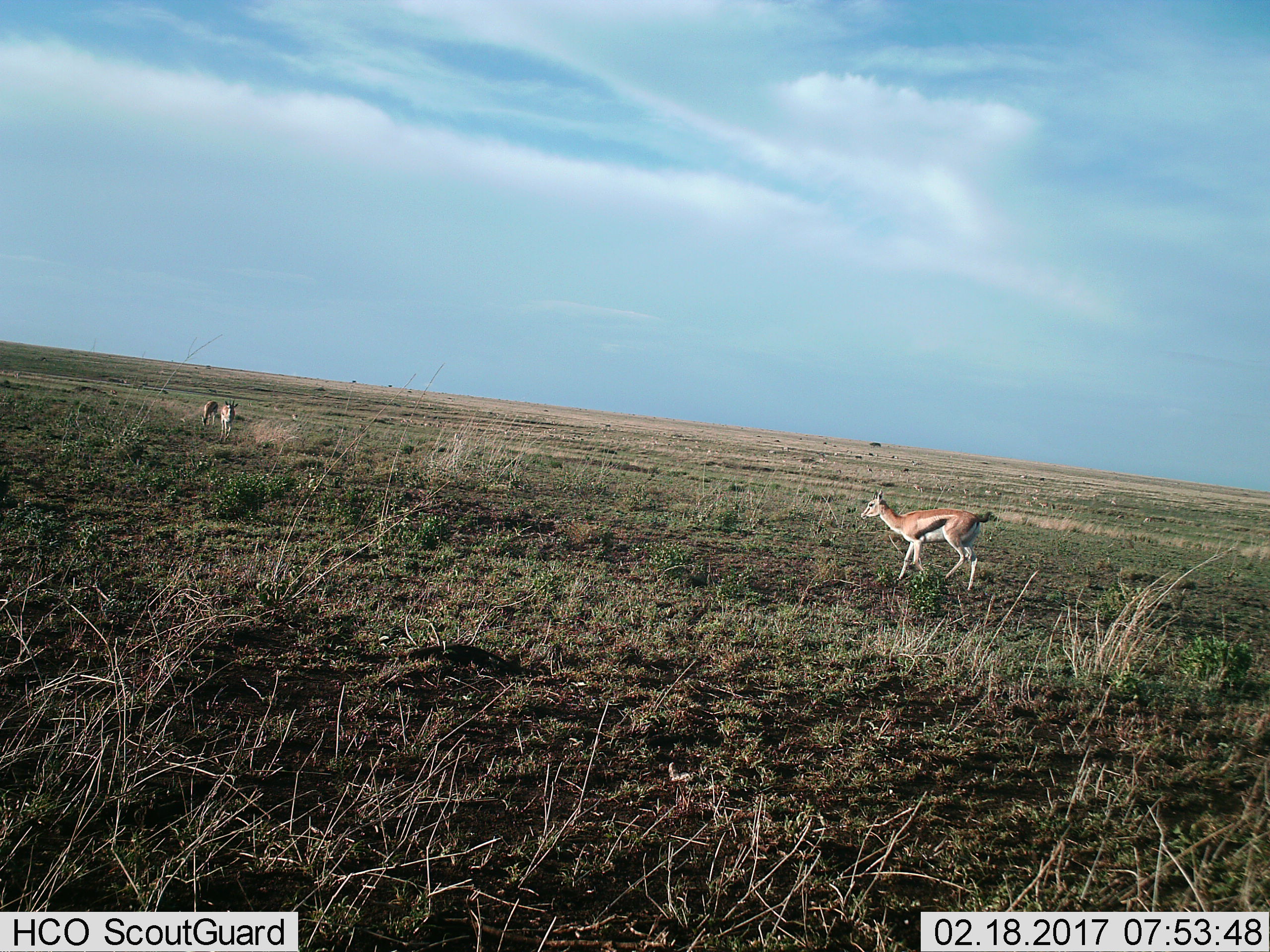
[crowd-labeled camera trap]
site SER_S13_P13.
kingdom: Animalia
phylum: Chordata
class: Mammalia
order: Artiodactyla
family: Bovidae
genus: Eudorcas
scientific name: Eudorcas thomsonii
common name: thomson's gazelle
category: gazellethomsons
Gazellethomsons (thomson's gazelle) (Eudorcas thomsonii), count 3. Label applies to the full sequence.